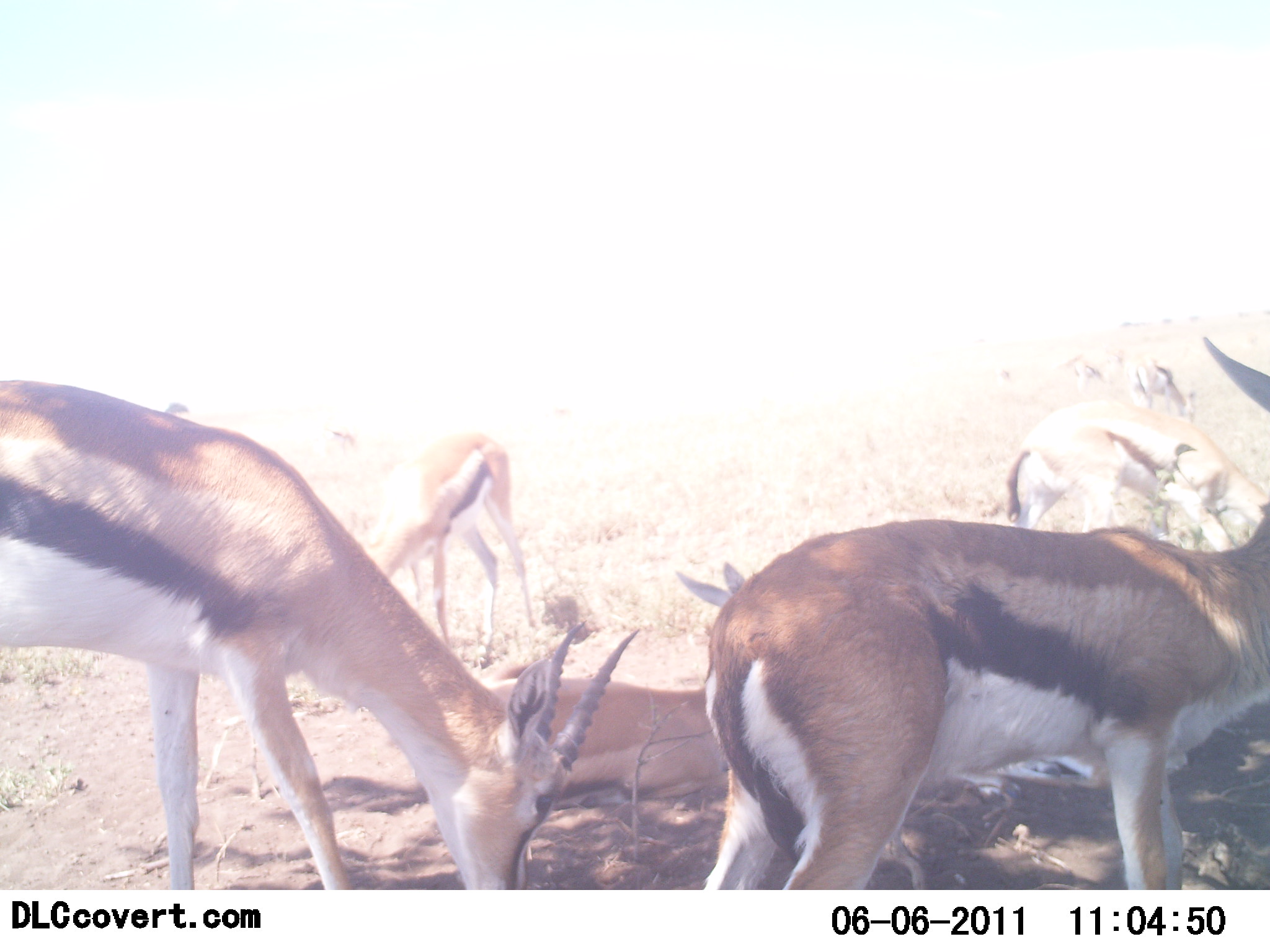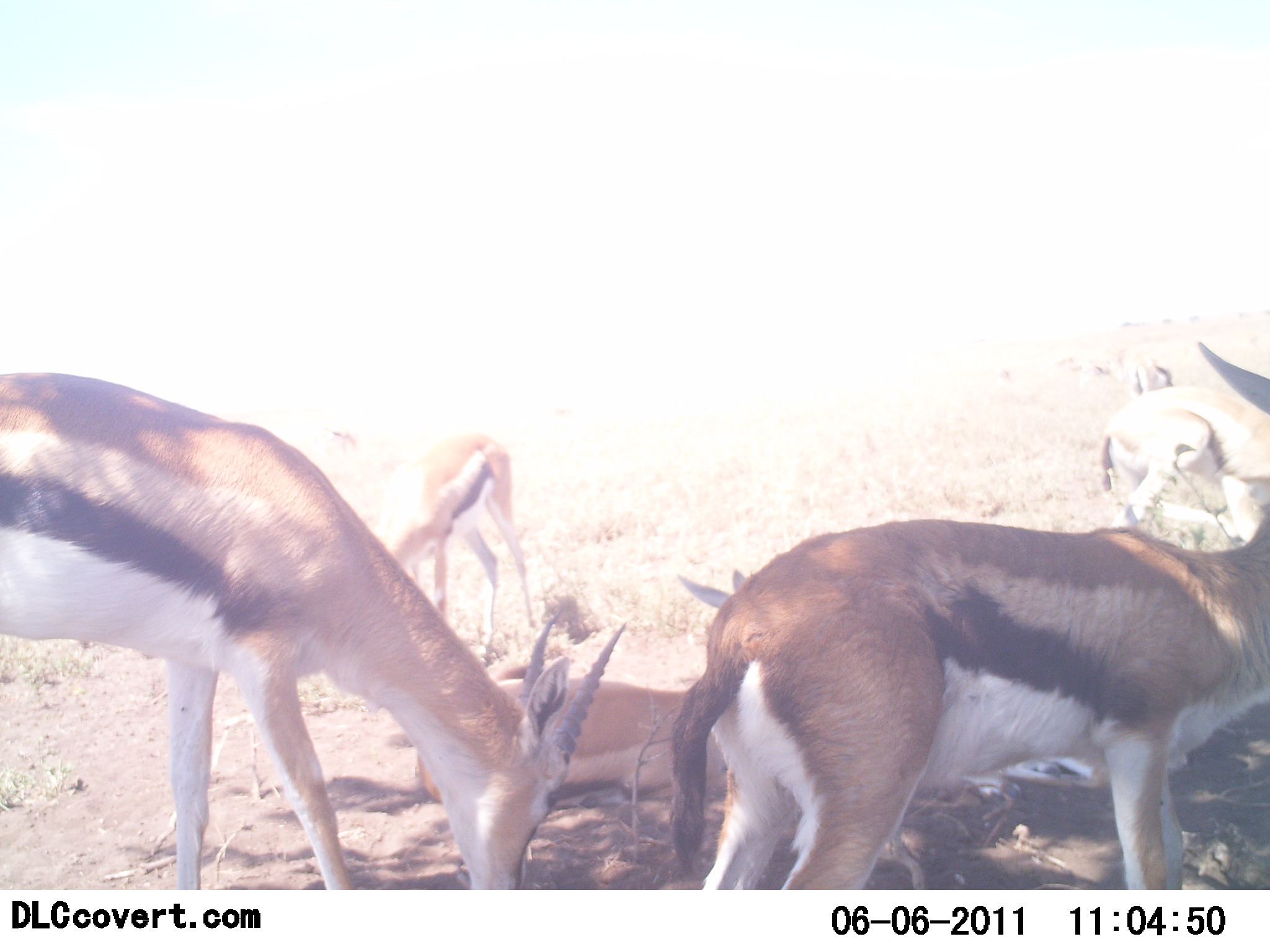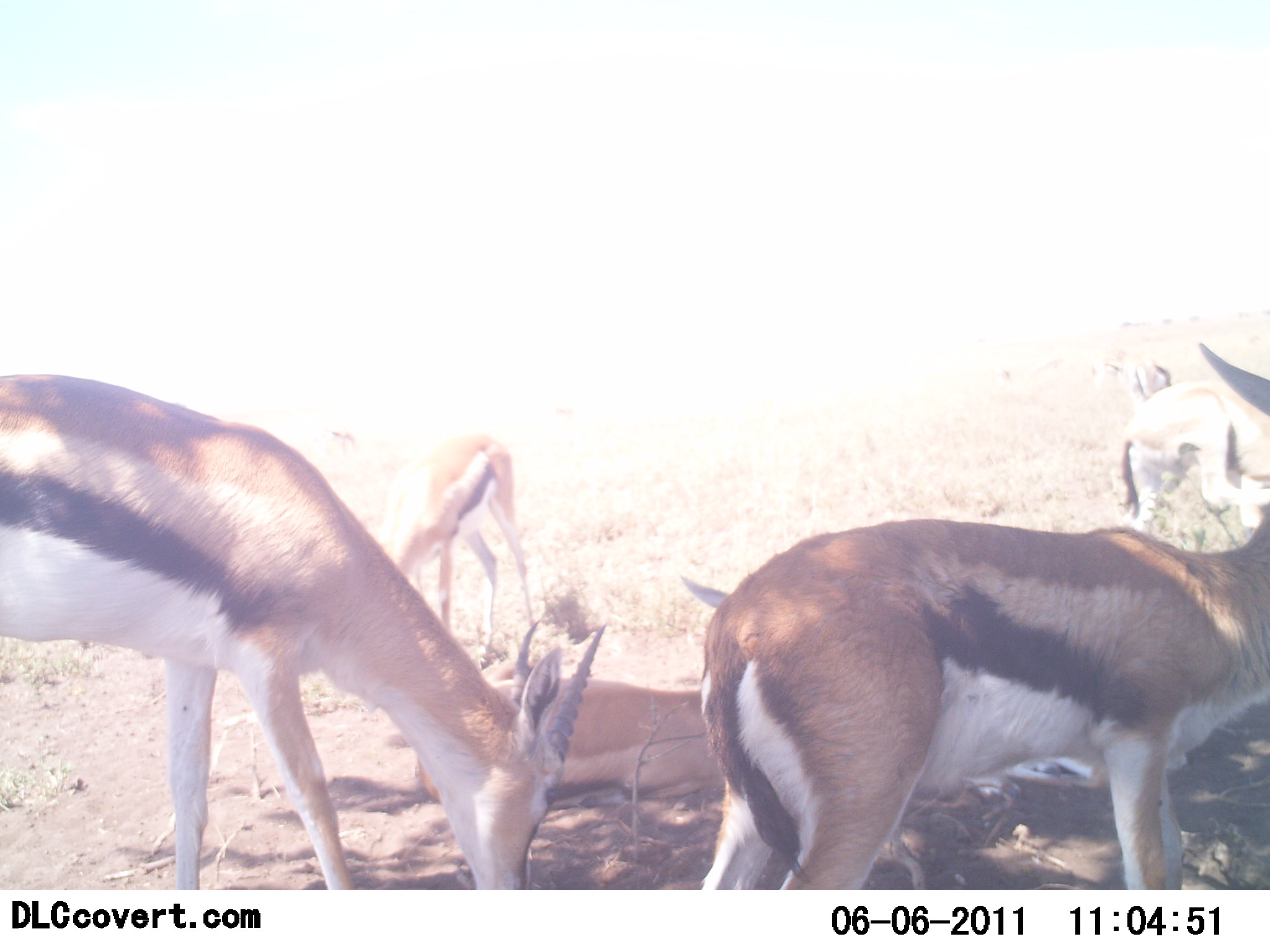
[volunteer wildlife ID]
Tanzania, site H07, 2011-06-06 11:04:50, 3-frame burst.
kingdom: Animalia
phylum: Chordata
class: Mammalia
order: Artiodactyla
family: Bovidae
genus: Eudorcas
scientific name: Eudorcas thomsonii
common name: thomson's gazelle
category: gazellethomsons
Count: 5.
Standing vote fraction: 82%.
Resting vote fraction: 64%.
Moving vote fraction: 27%.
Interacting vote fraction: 0%.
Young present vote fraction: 0%.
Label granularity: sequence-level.